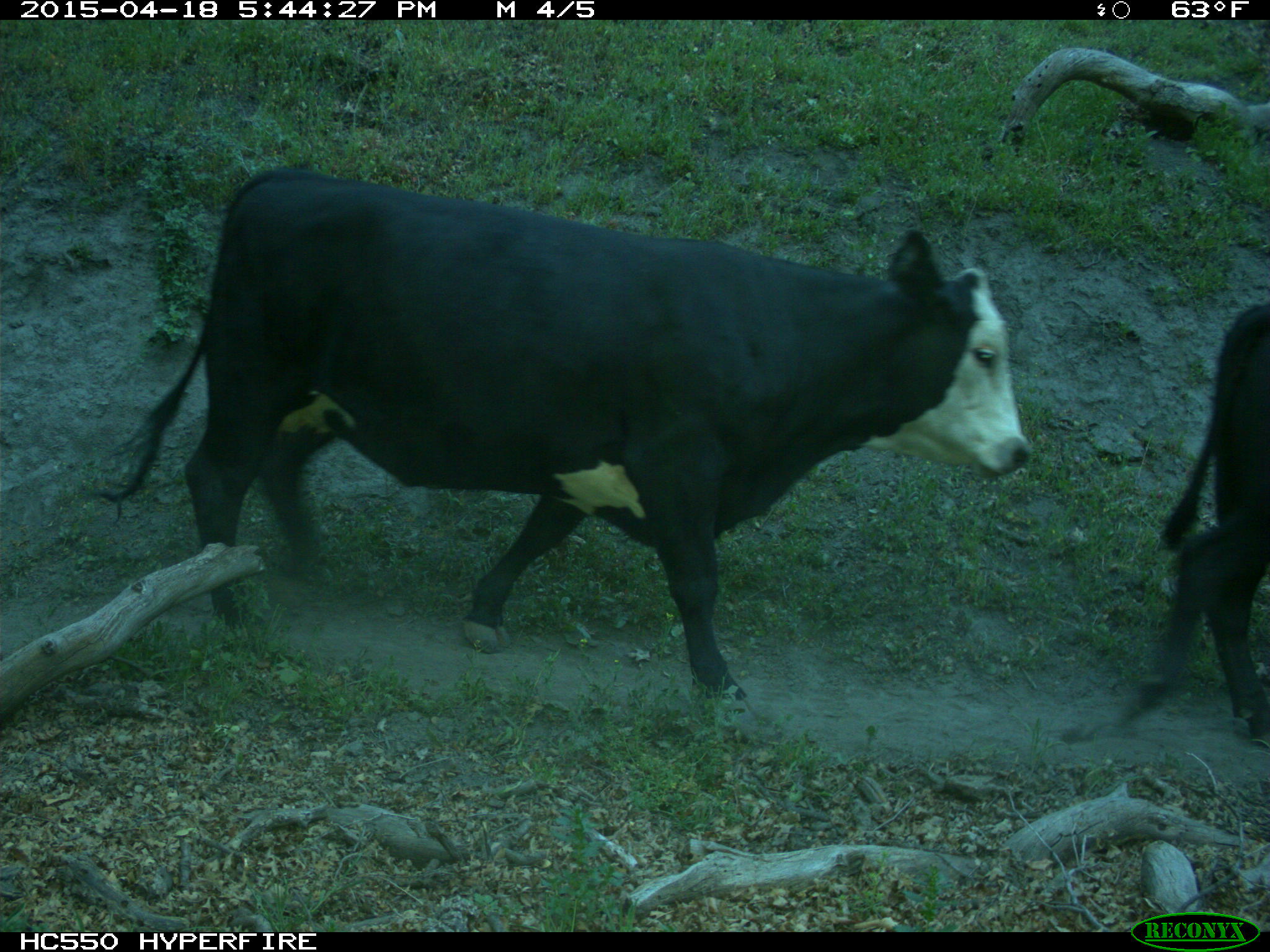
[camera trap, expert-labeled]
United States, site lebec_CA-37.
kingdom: Animalia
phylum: Chordata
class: Mammalia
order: Artiodactyla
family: Bovidae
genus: Bos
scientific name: Bos taurus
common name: domestic cow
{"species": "Bos taurus (domestic cow)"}